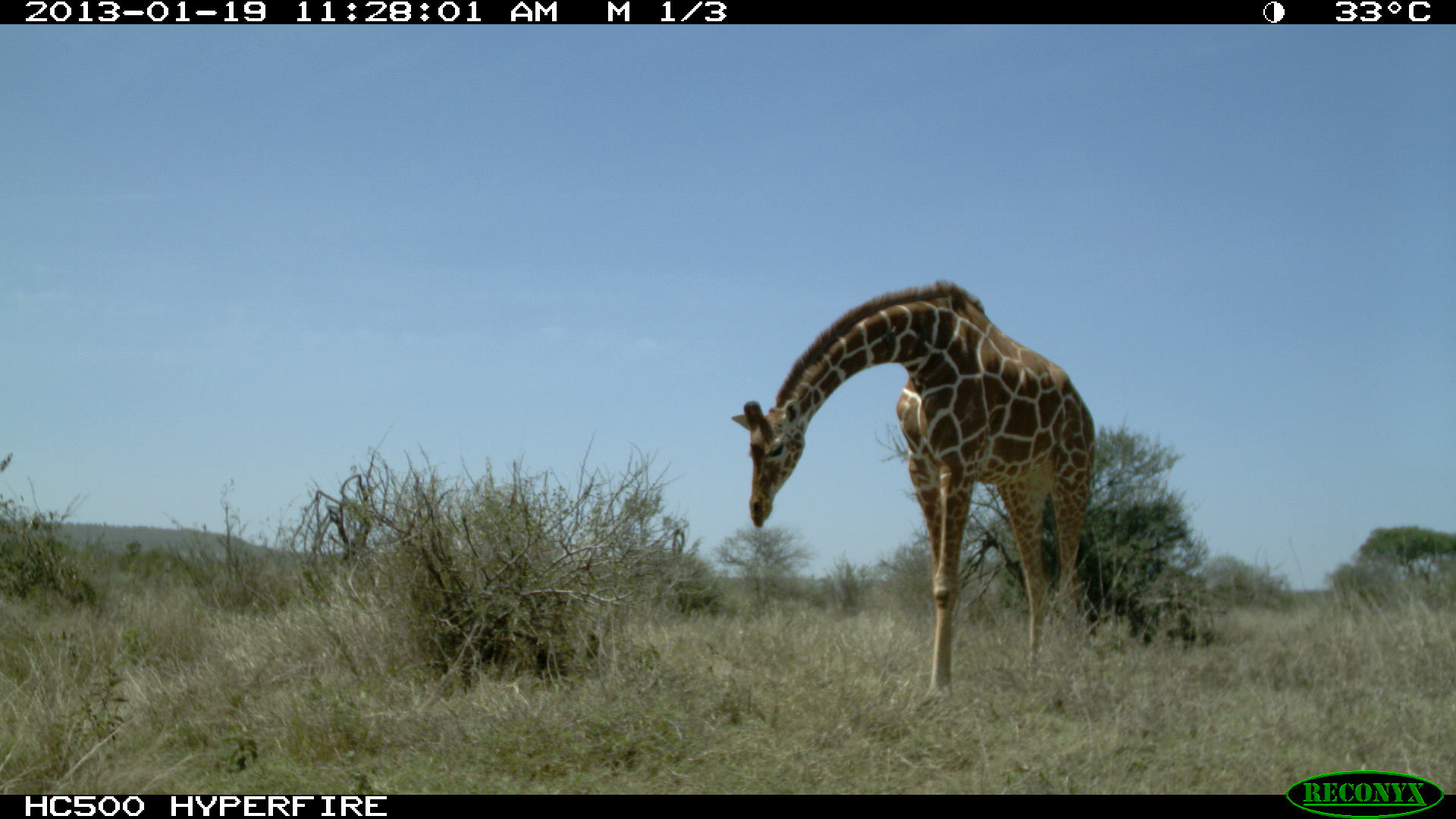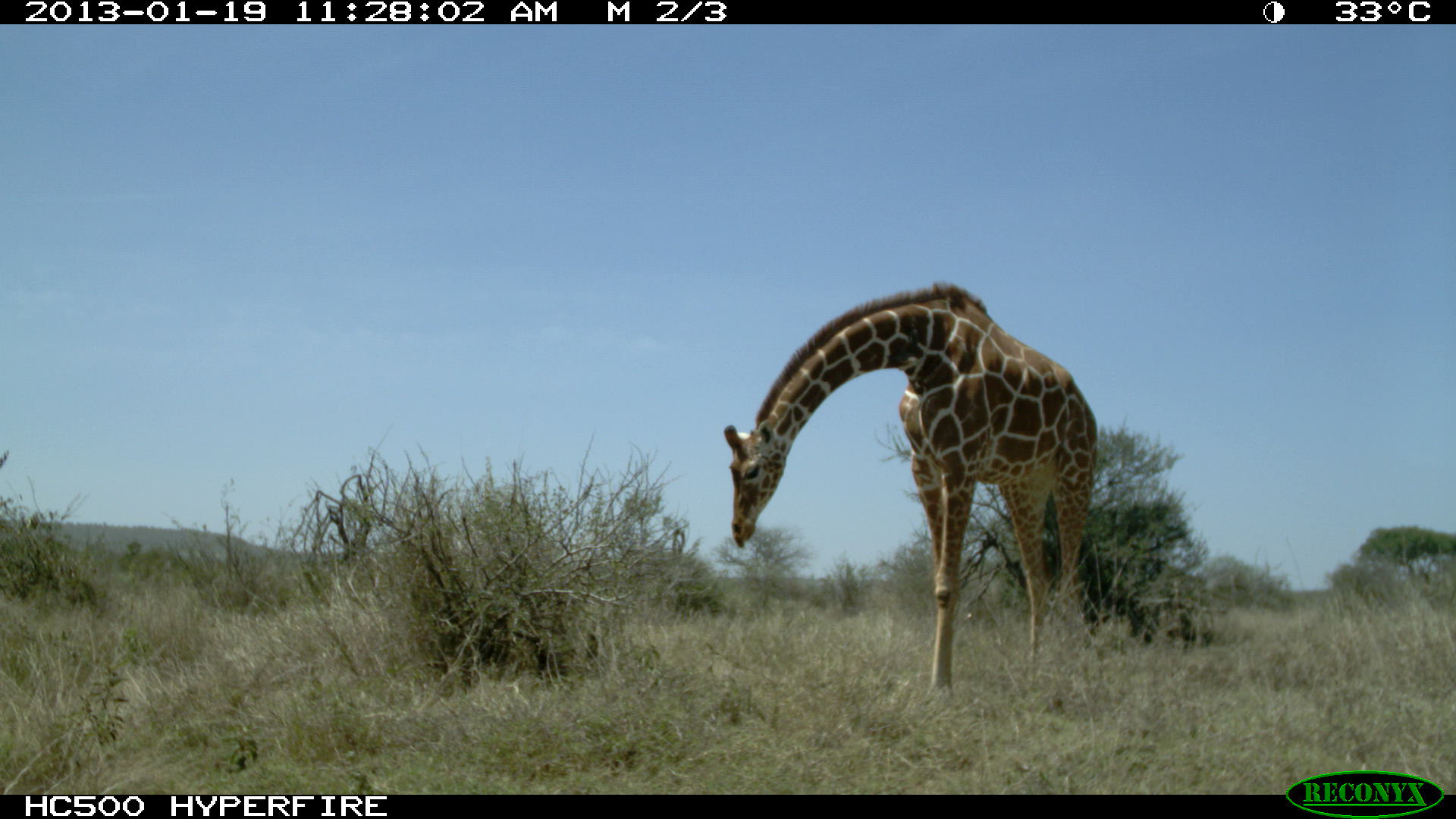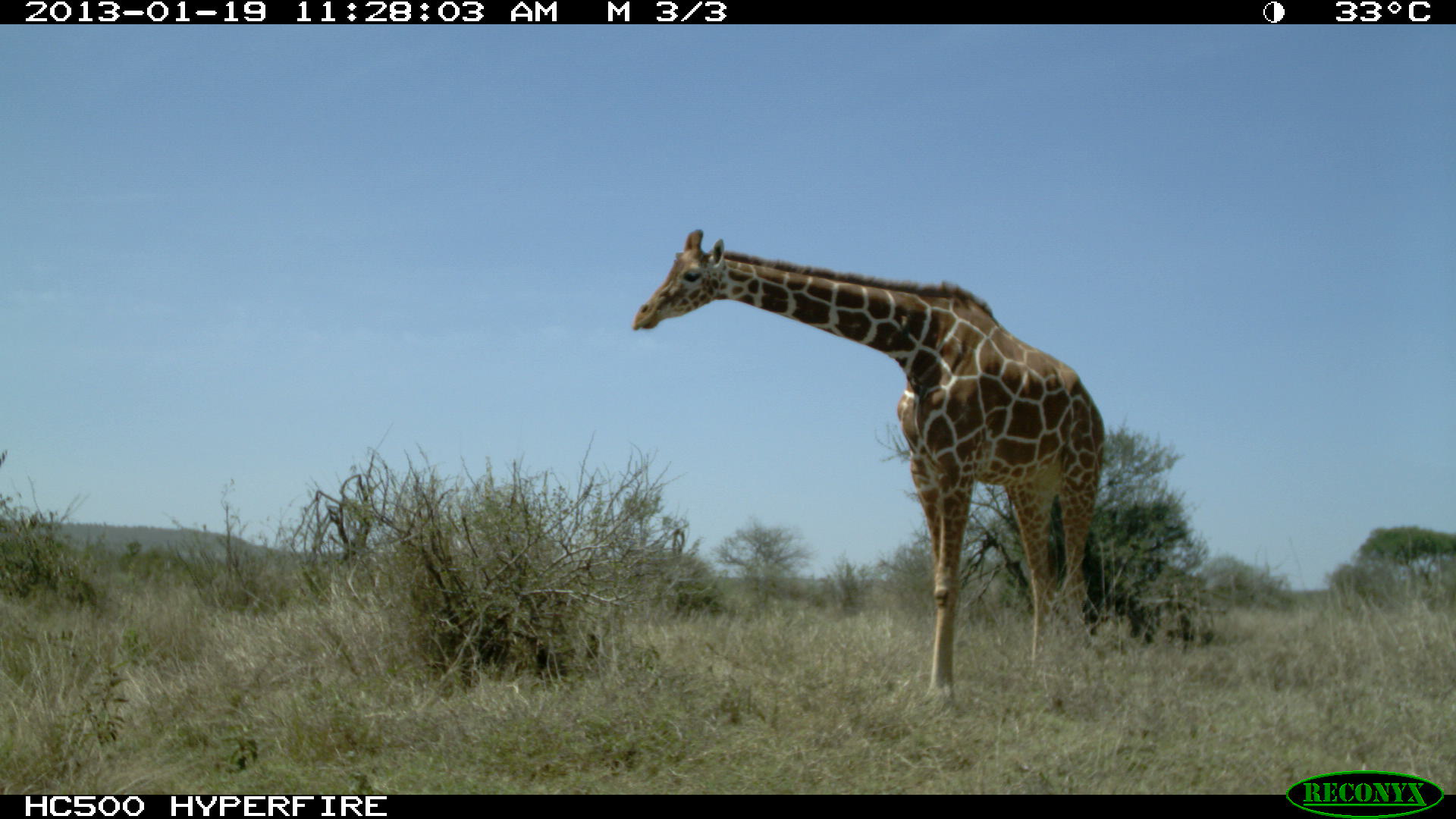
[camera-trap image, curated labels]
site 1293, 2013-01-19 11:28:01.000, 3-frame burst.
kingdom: Animalia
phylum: Chordata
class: Mammalia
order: Artiodactyla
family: Giraffidae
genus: Giraffa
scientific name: Giraffa camelopardalis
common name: giraffe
Giraffa camelopardalis (giraffe), count 1.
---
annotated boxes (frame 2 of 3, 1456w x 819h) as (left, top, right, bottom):
giraffa camelopardalis: (720, 276, 1100, 701)